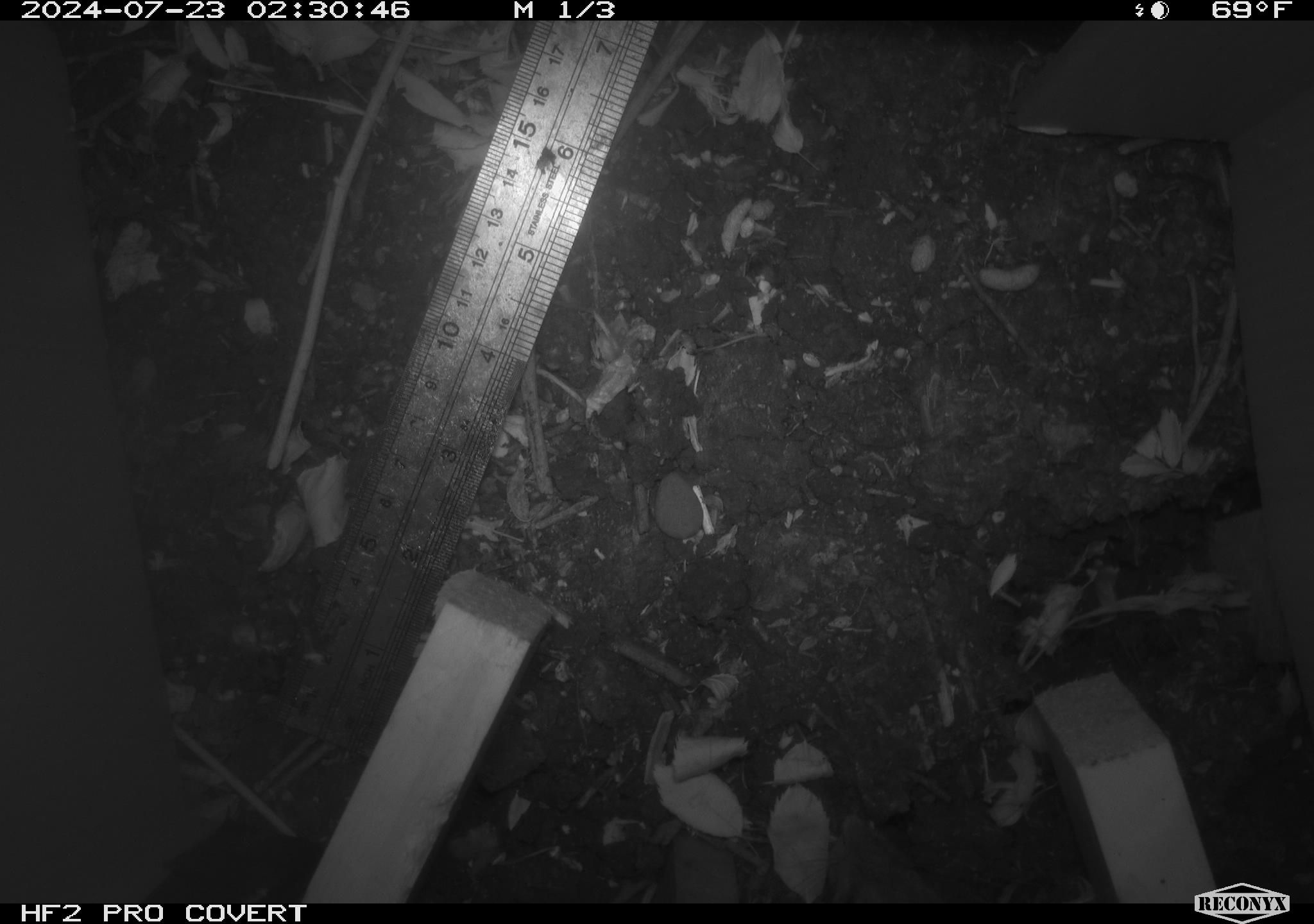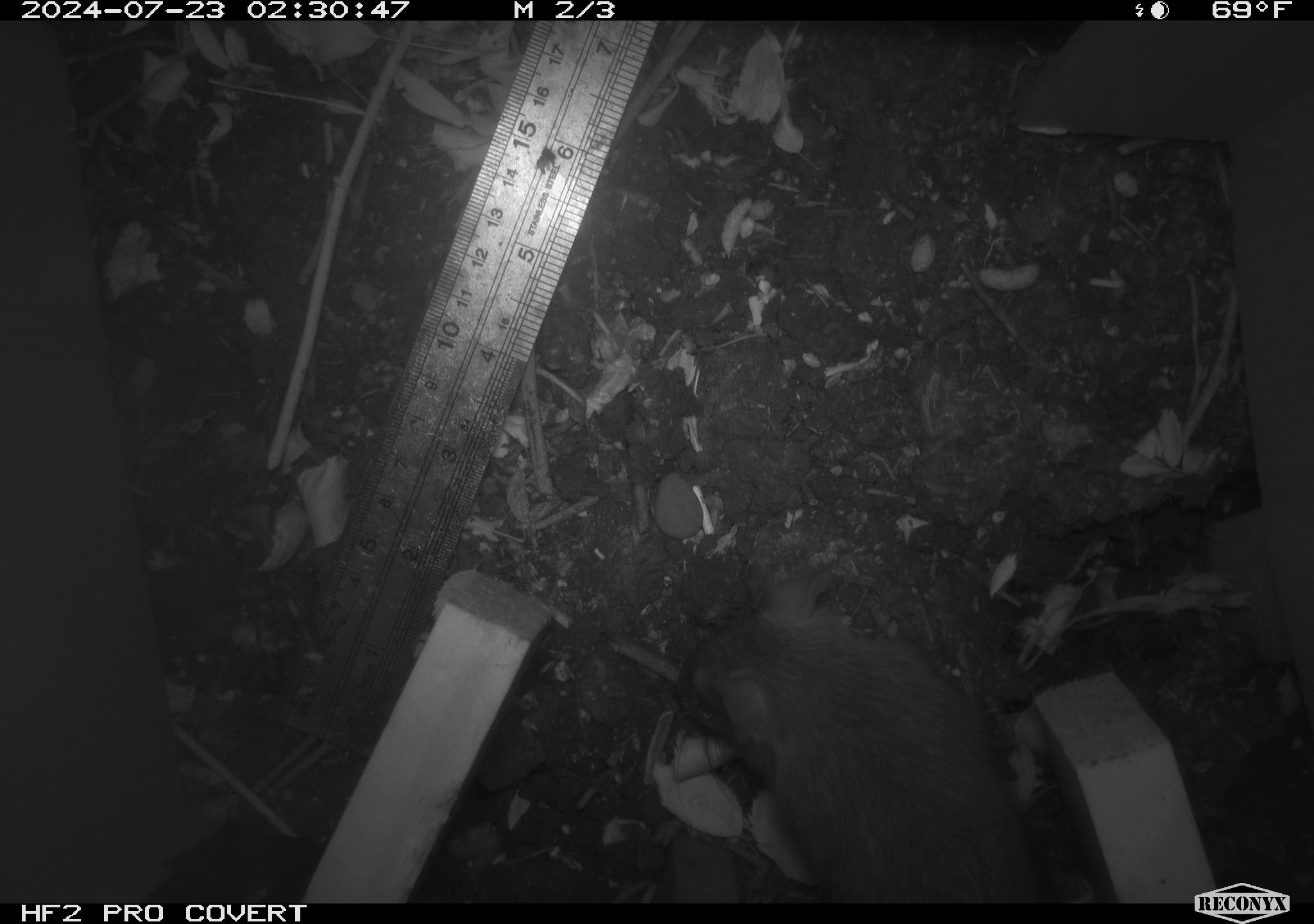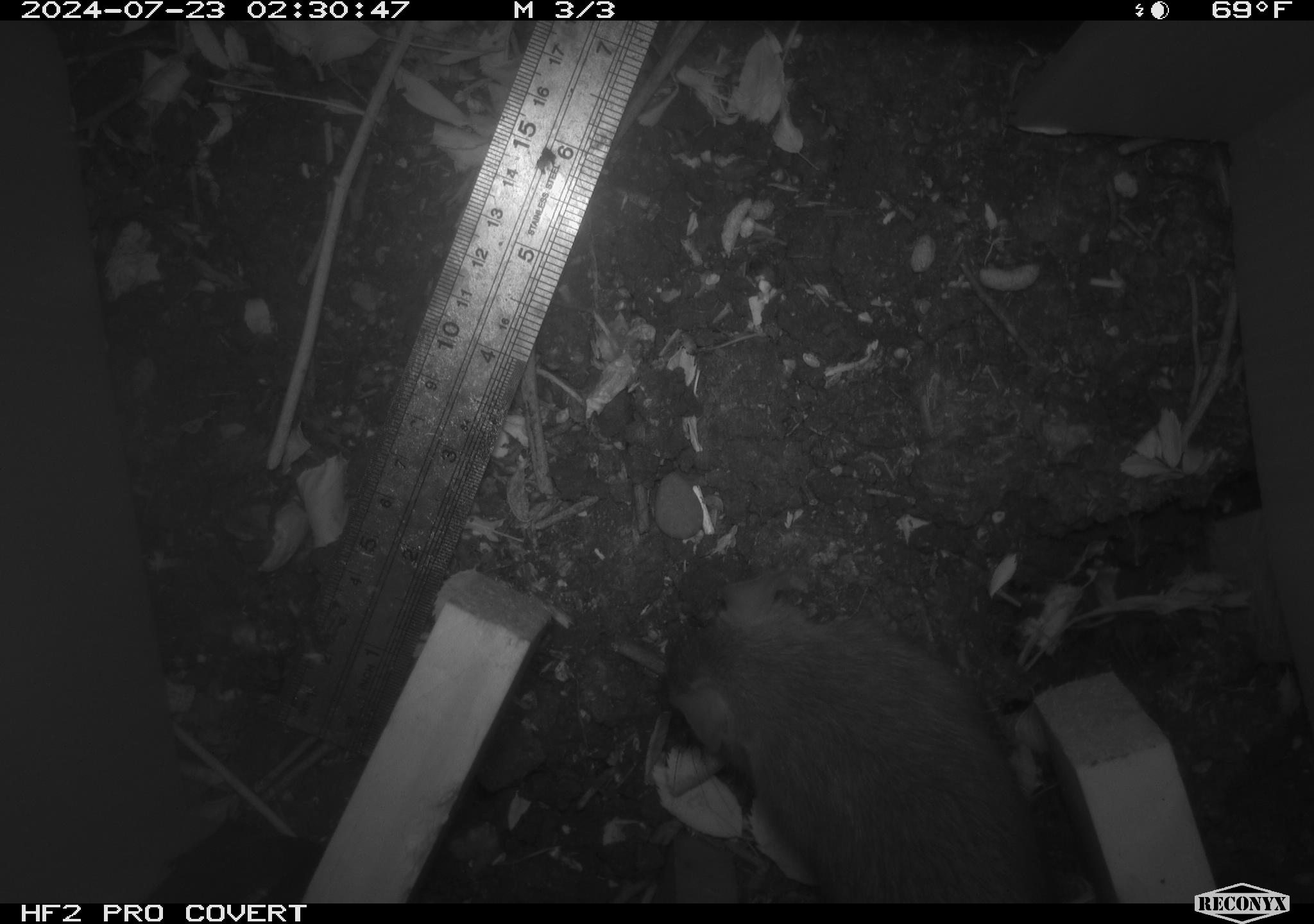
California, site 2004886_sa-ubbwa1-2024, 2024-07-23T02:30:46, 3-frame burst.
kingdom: Animalia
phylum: Chordata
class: Mammalia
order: Rodentia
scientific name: Rodentia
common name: woodrat or rat or mouse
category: woodrat or rat or mouse species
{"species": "woodrat or rat or mouse species (woodrat or rat or mouse) (Rodentia)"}